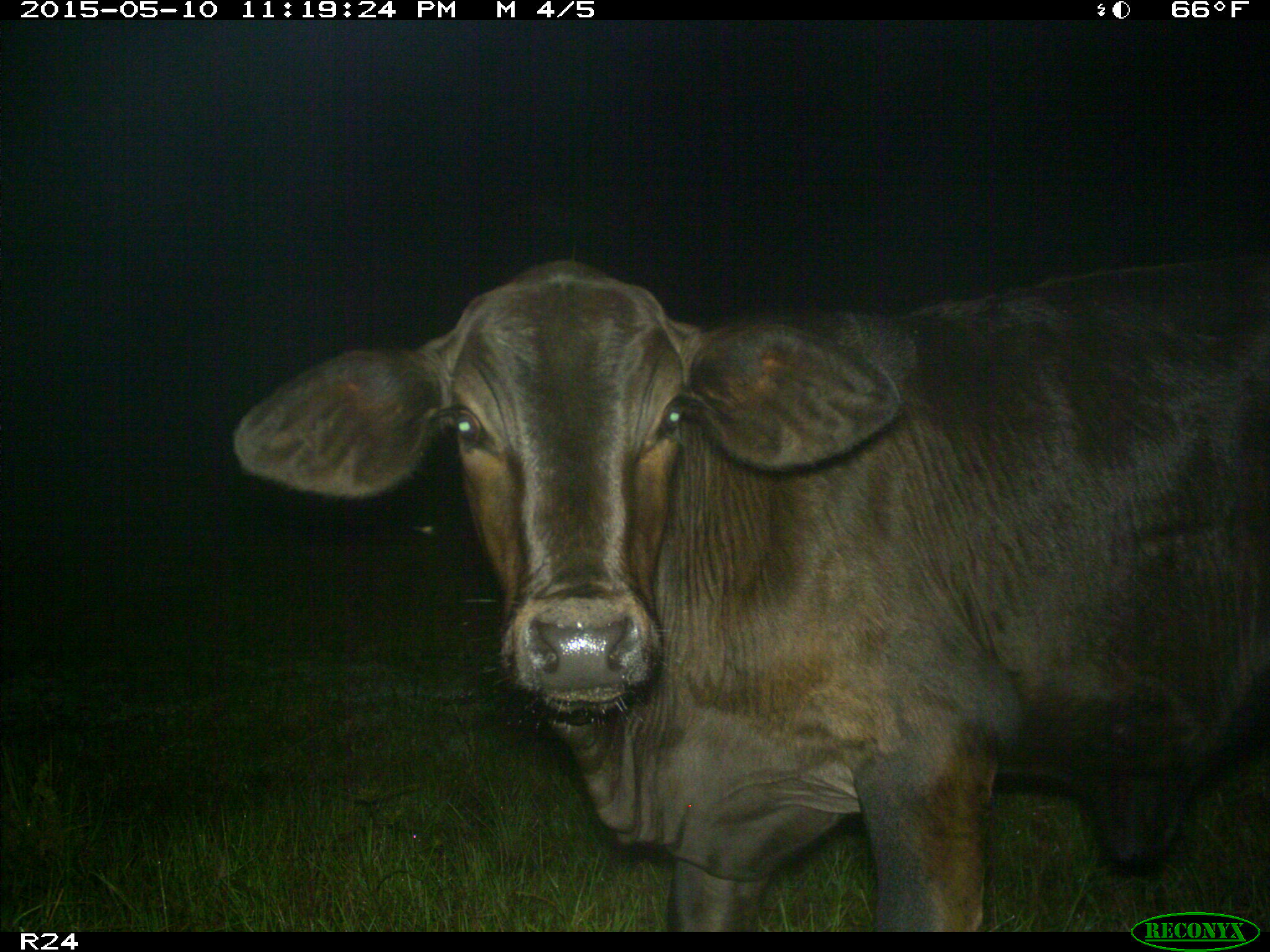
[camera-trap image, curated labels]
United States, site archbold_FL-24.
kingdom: Animalia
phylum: Chordata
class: Mammalia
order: Artiodactyla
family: Bovidae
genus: Bos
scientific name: Bos taurus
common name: domestic cow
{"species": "Bos taurus (domestic cow)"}